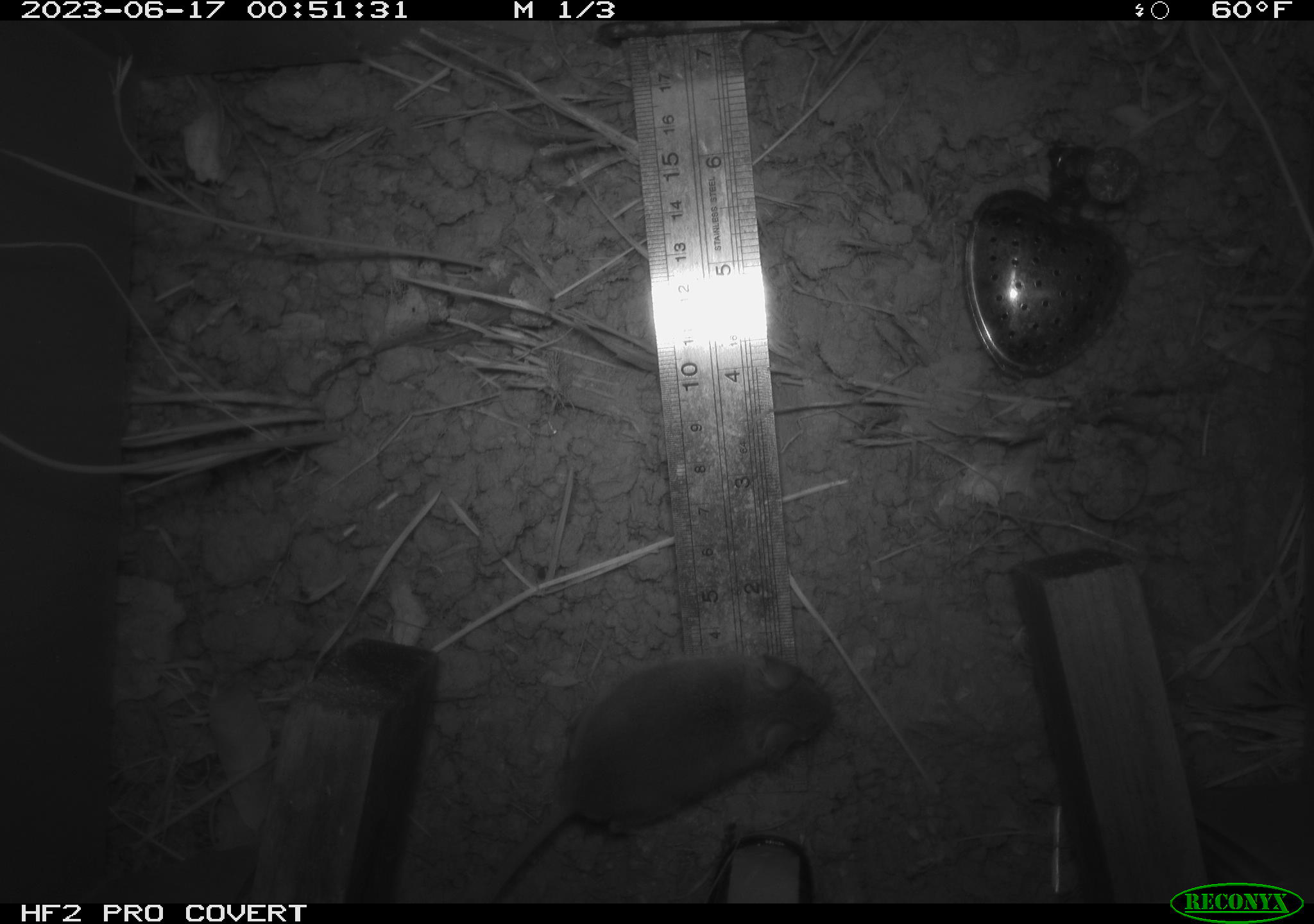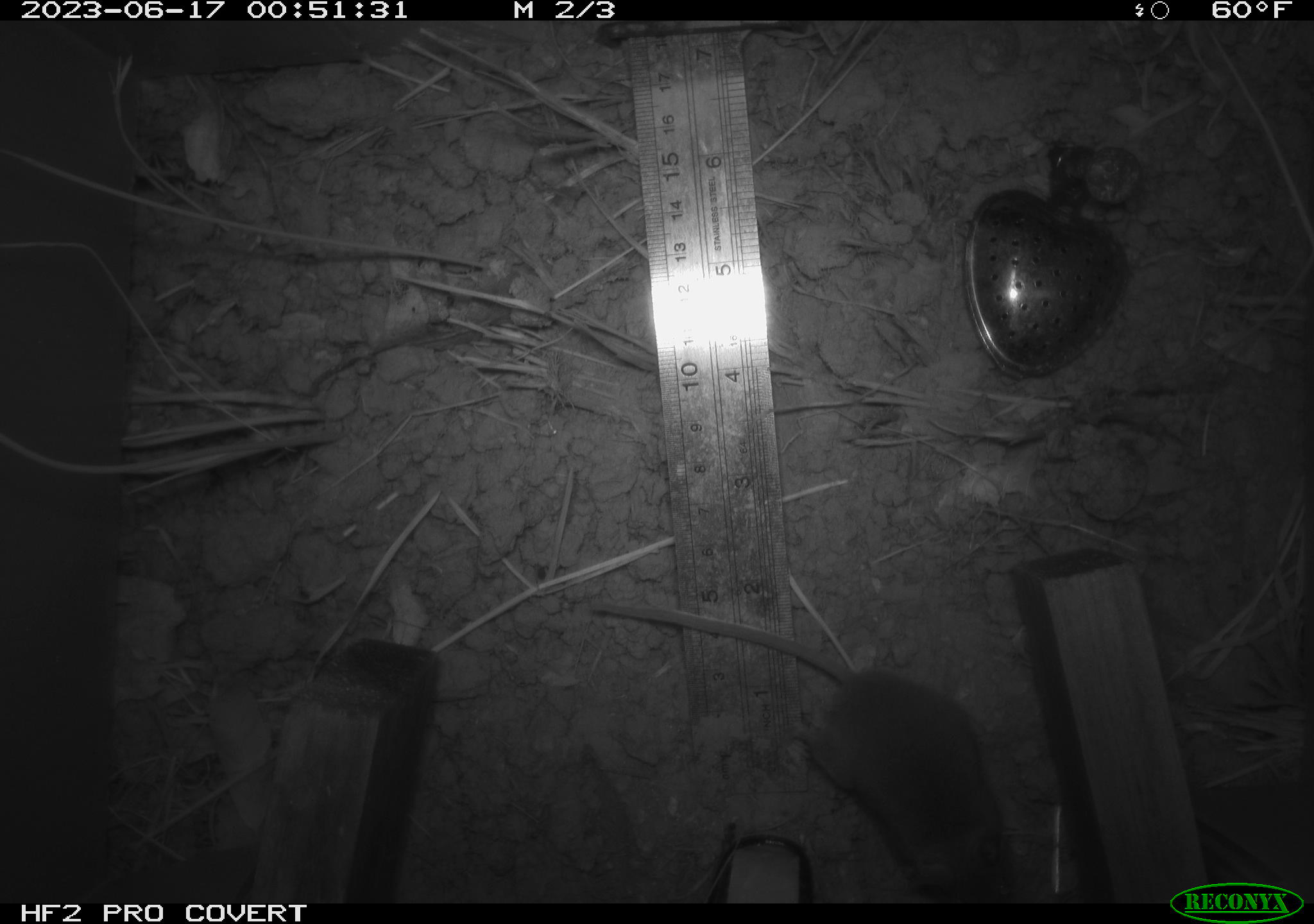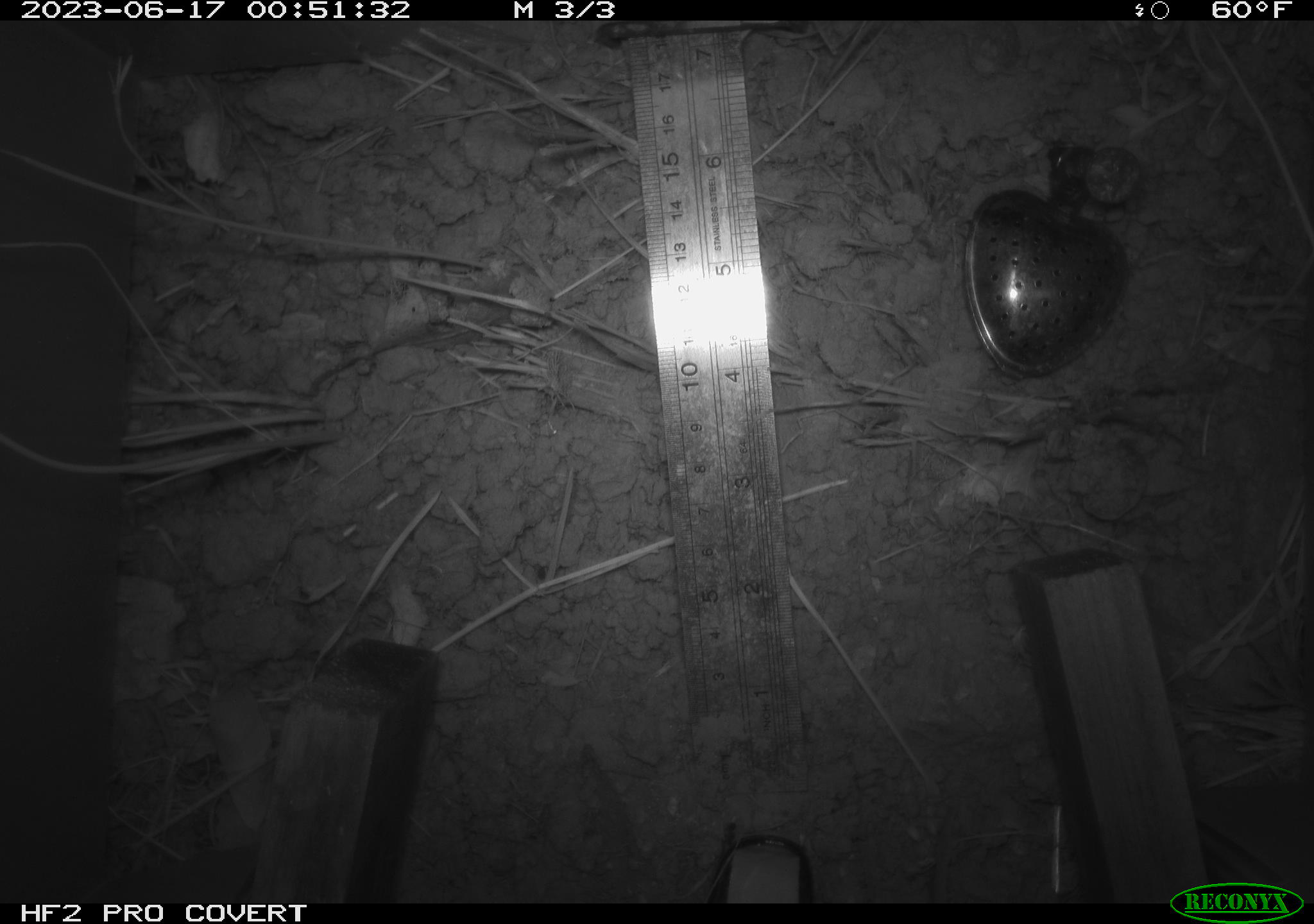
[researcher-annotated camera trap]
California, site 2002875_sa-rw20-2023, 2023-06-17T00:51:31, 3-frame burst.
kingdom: Animalia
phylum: Chordata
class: Mammalia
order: Rodentia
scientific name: Rodentia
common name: mouse species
Mouse species (Rodentia).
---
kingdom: Animalia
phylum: Chordata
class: Mammalia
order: Rodentia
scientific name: Rodentia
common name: rodent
Rodent (Rodentia).